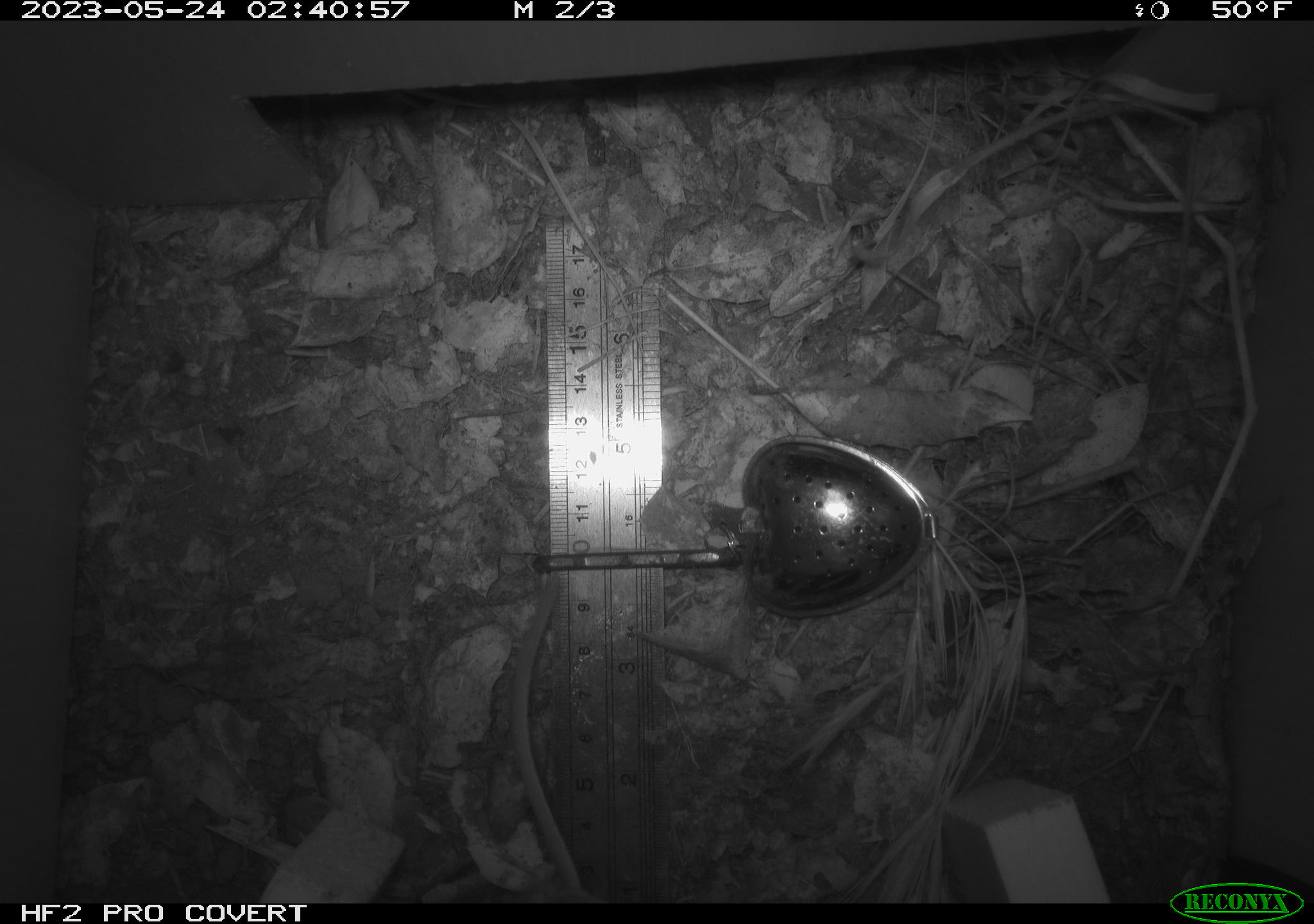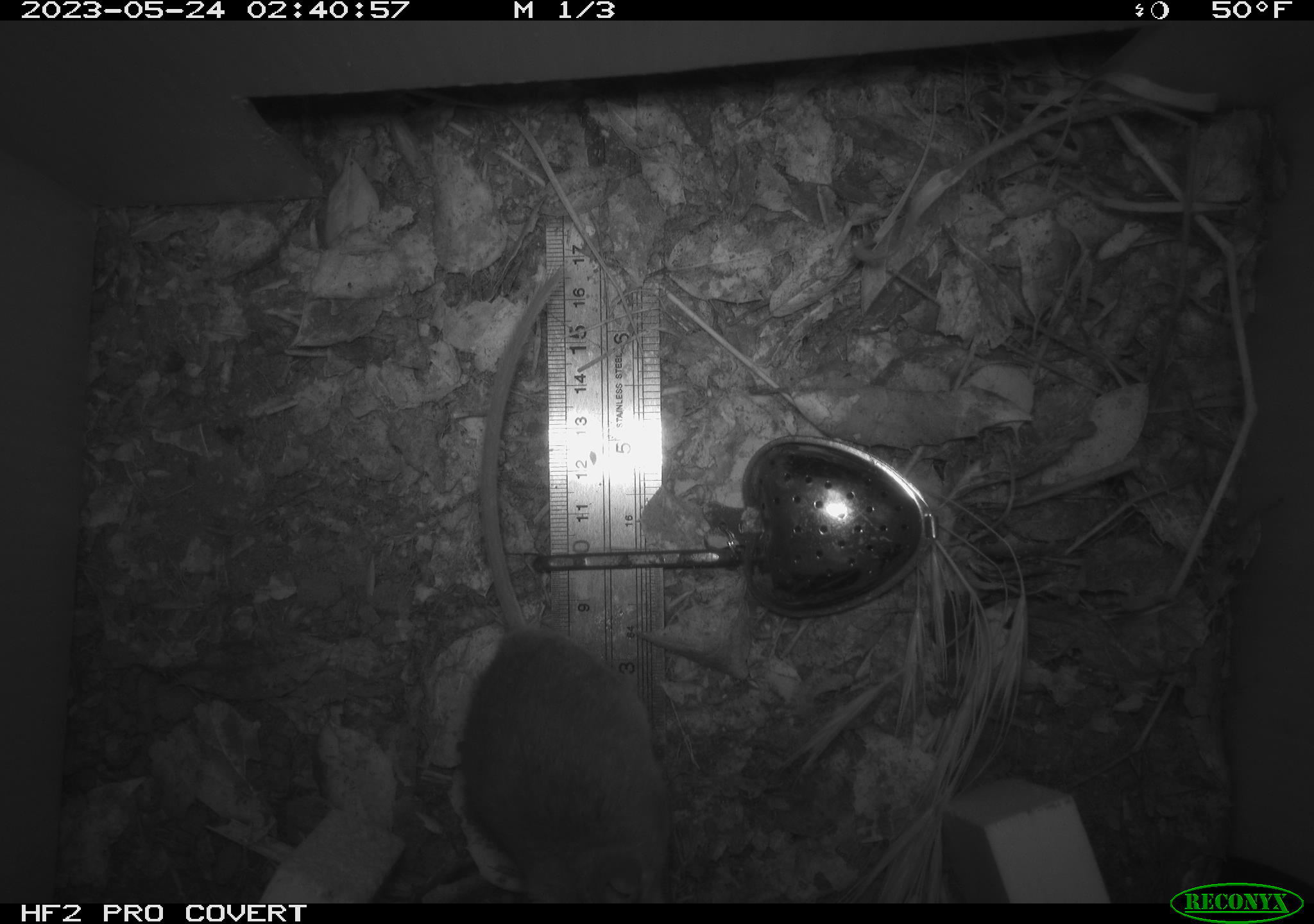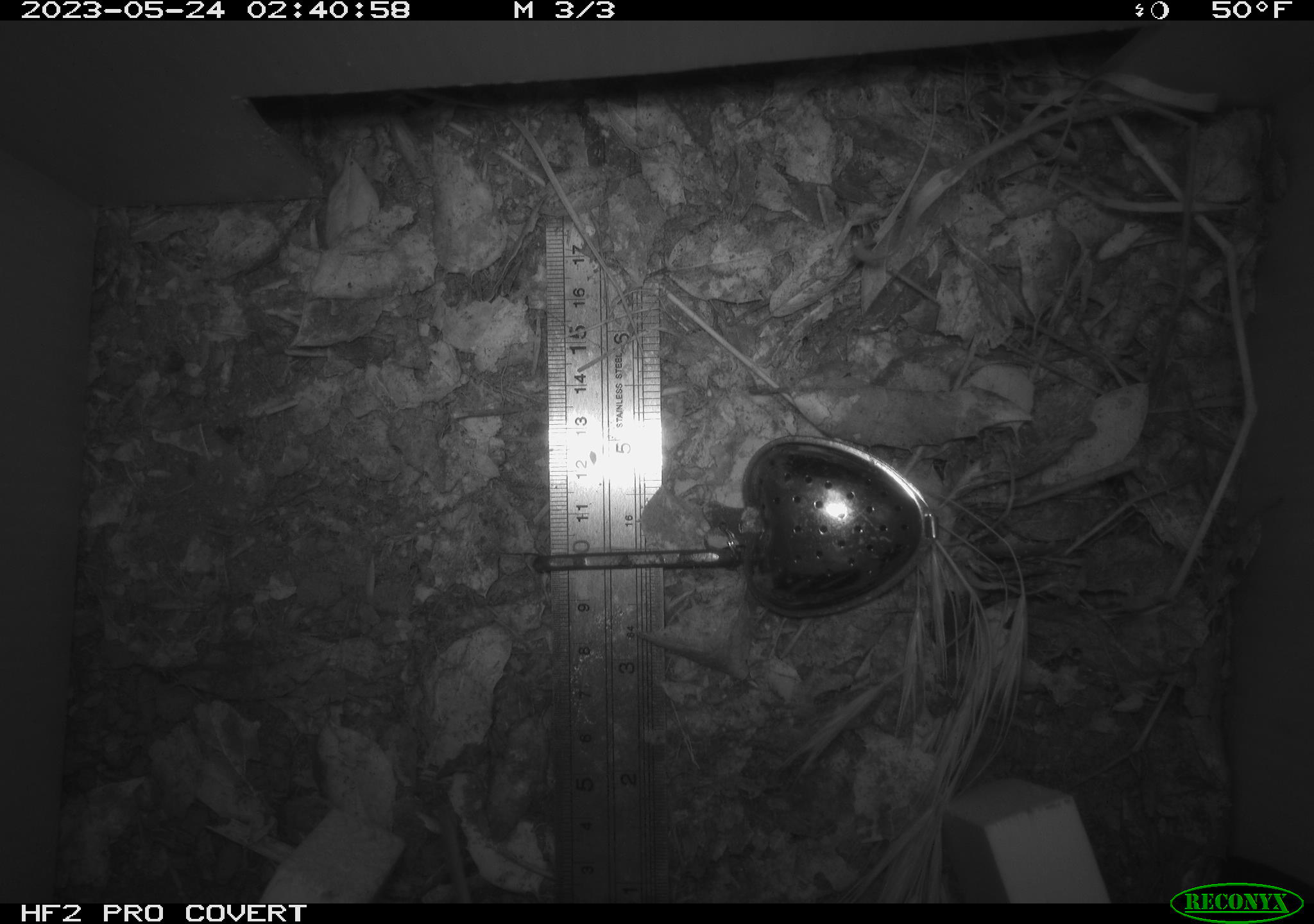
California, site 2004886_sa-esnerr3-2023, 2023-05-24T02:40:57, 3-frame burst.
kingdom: Animalia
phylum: Chordata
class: Mammalia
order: Rodentia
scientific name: Rodentia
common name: mouse species